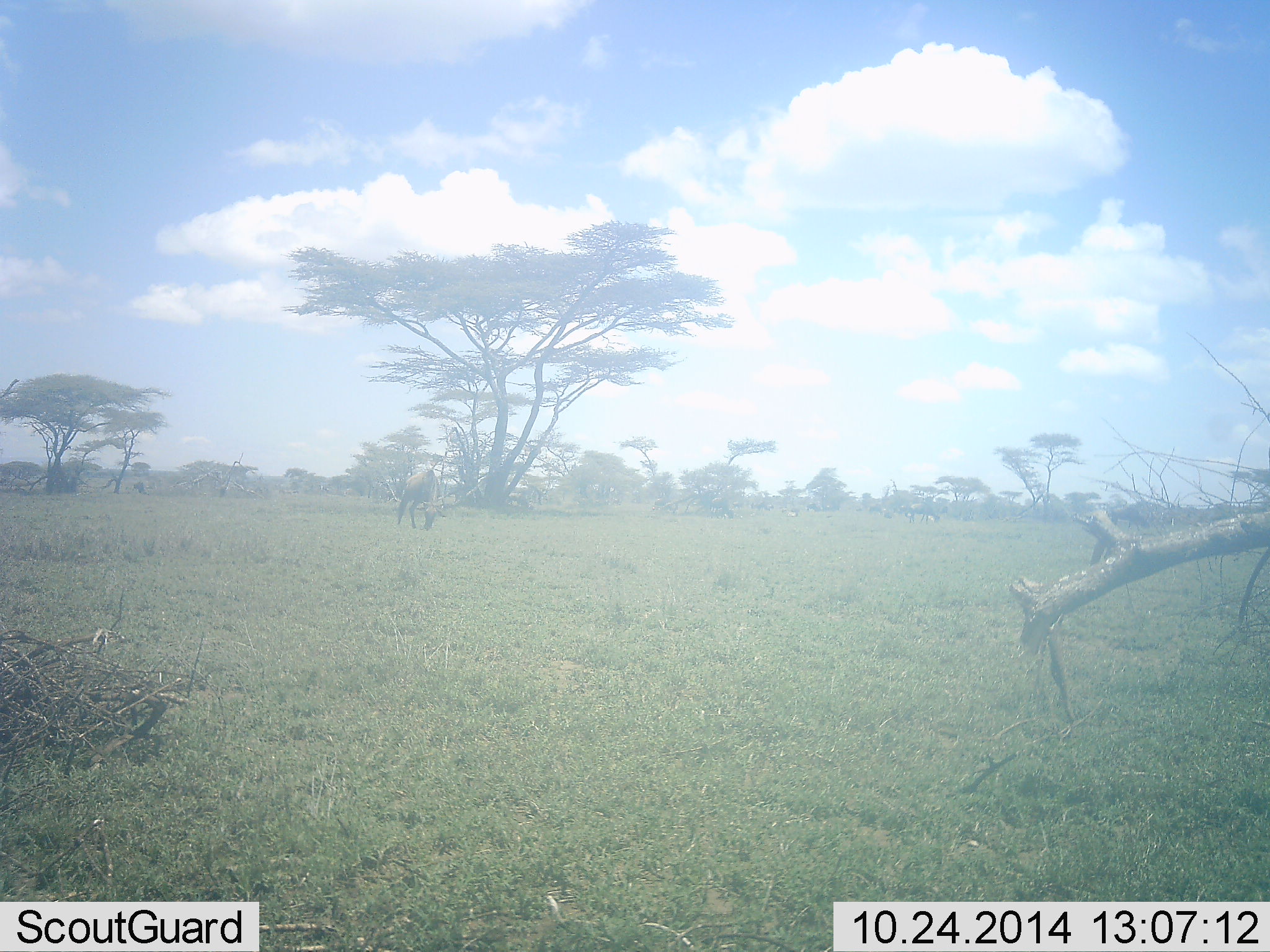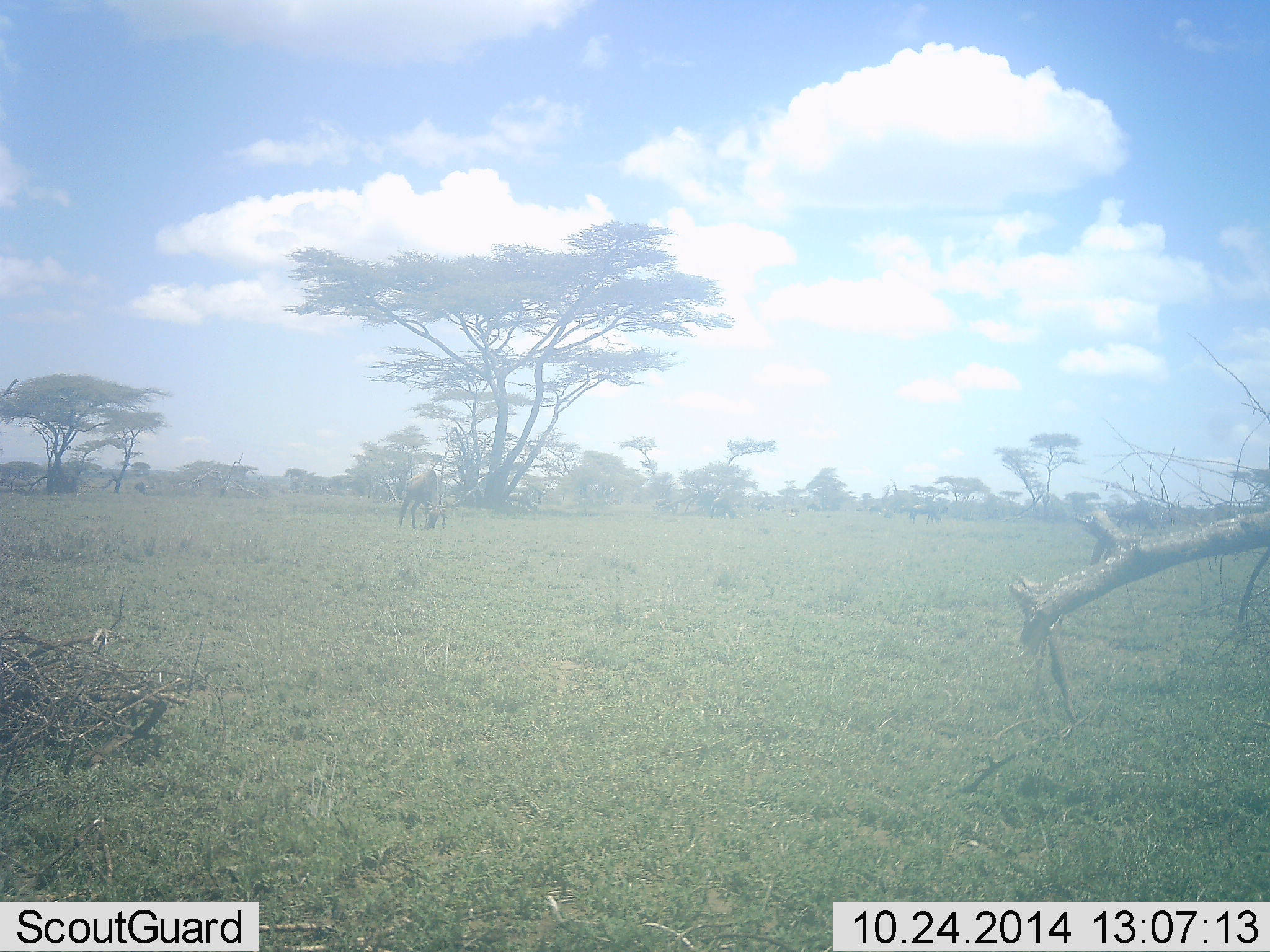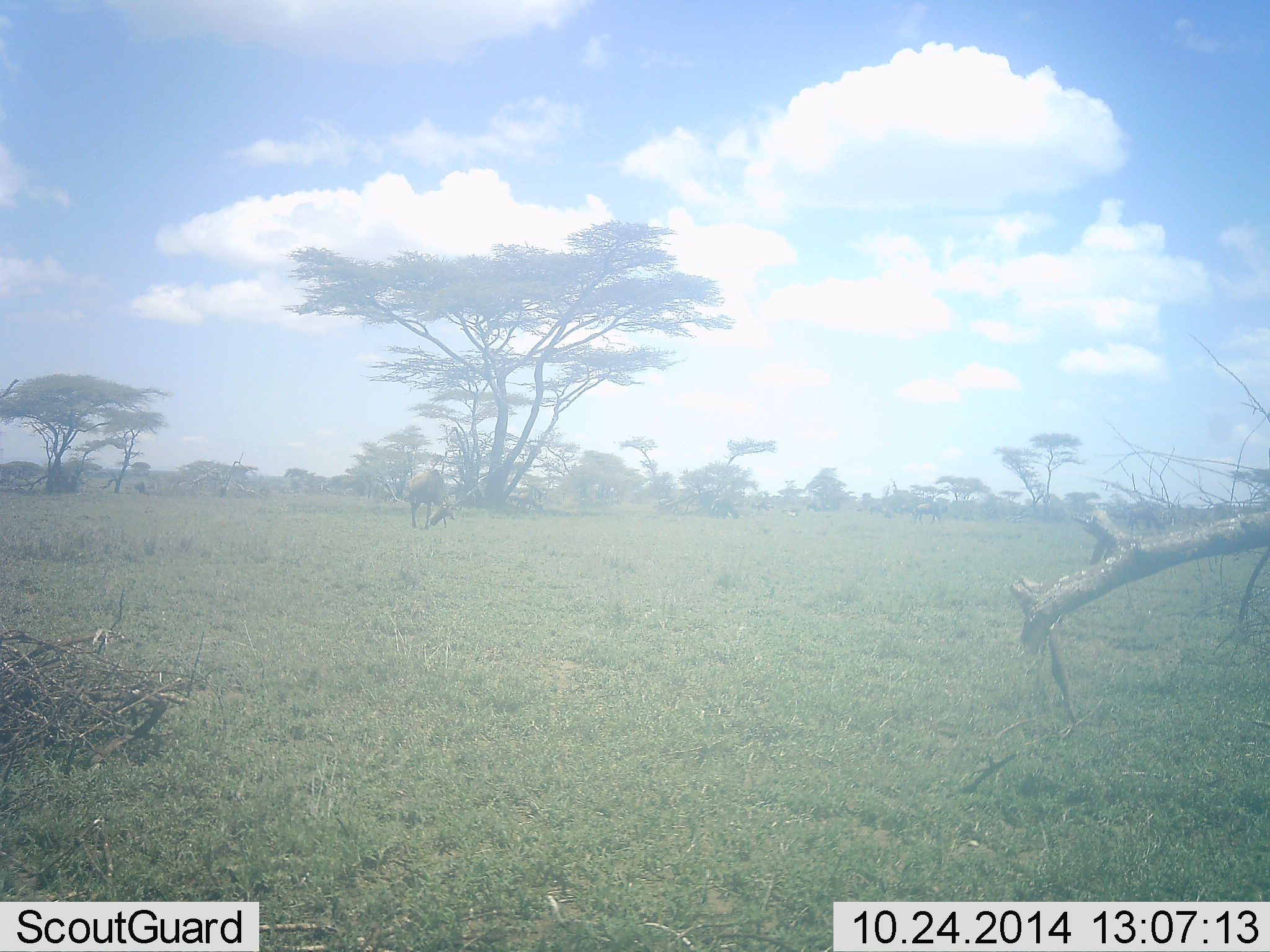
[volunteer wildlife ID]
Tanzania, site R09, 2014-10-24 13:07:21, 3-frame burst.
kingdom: Animalia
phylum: Chordata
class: Mammalia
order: Artiodactyla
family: Bovidae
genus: Connochaetes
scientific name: Connochaetes taurinus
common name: blue wildebeest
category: wildebeest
Wildebeest (blue wildebeest) (Connochaetes taurinus), count 2. Behavior (volunteer vote fractions): standing 0%, resting 0%, moving 12%, interacting 0%. Young present (vote fraction): 0%. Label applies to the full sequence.